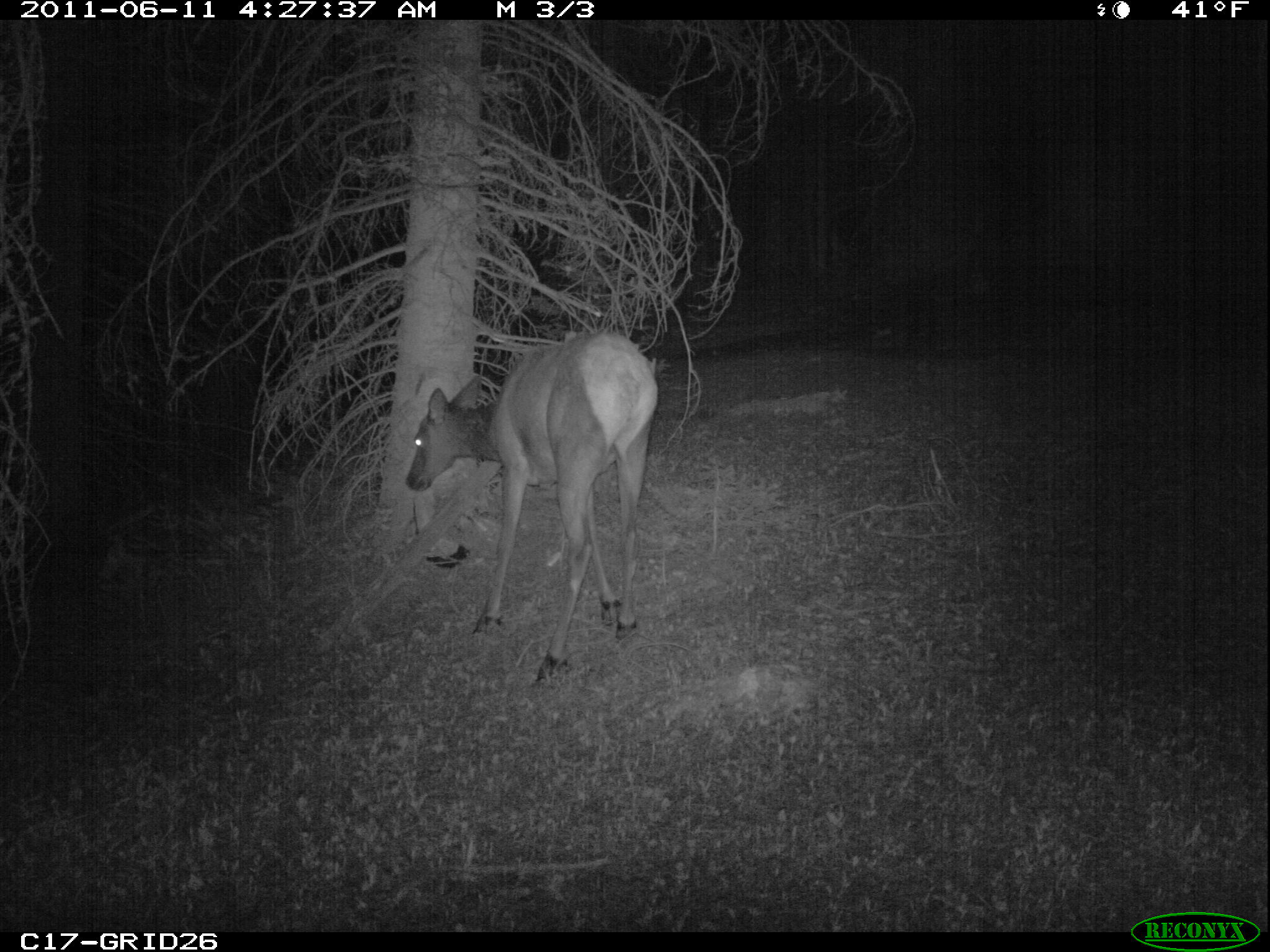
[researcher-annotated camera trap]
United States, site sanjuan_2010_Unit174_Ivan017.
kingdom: Animalia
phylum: Chordata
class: Mammalia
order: Artiodactyla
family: Cervidae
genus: Cervus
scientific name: Cervus elaphus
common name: red deer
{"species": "Cervus elaphus (red deer)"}